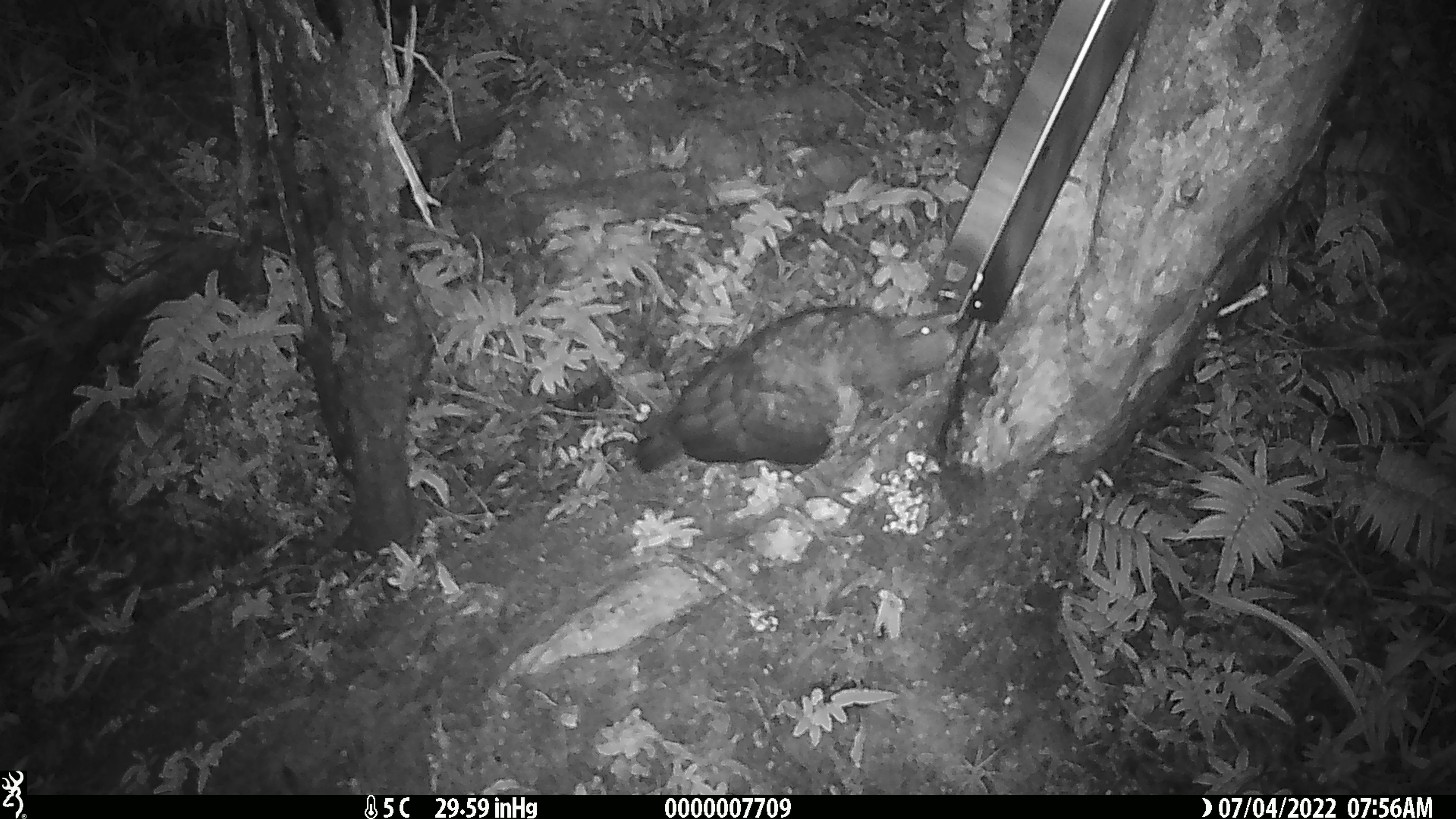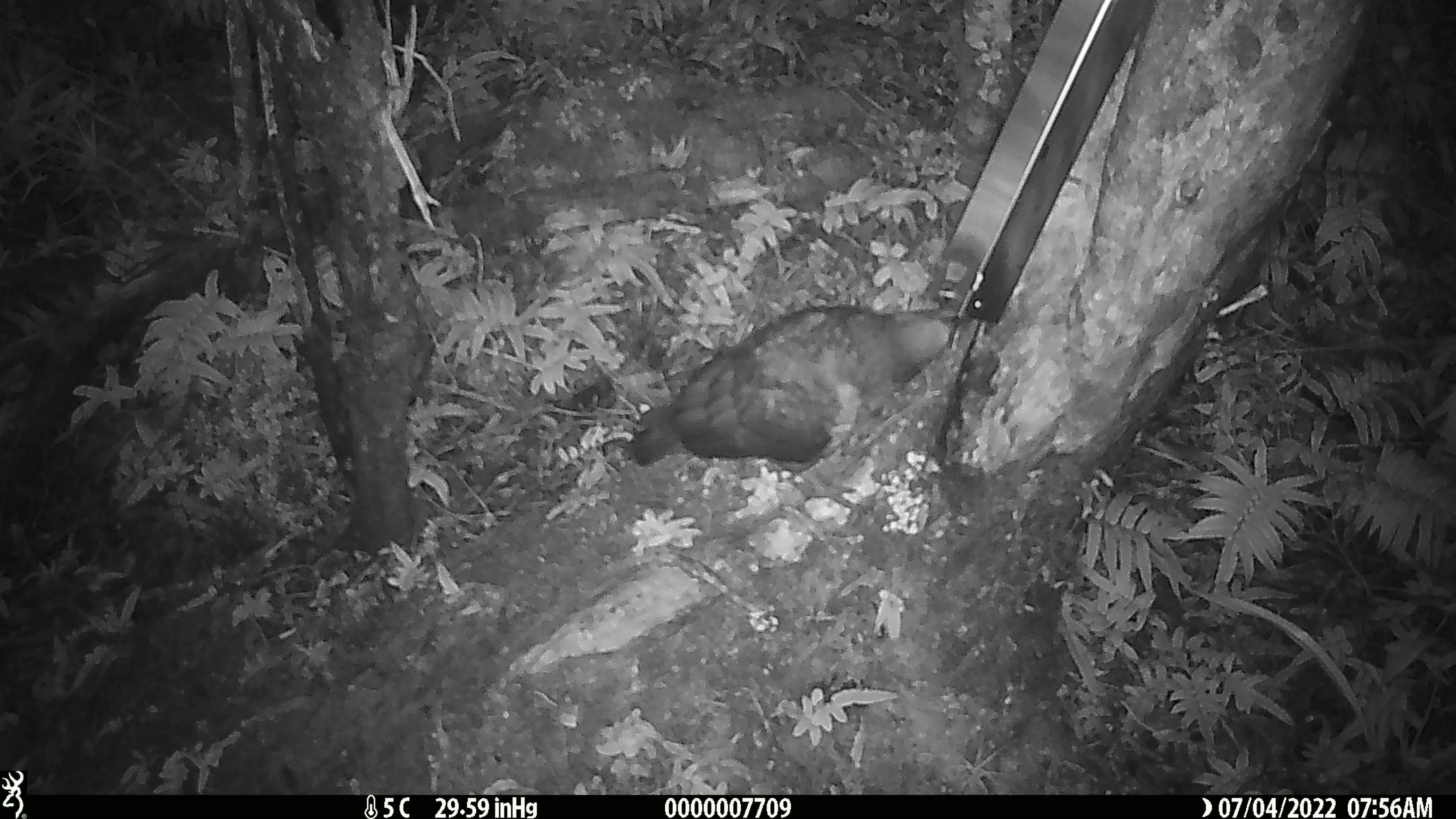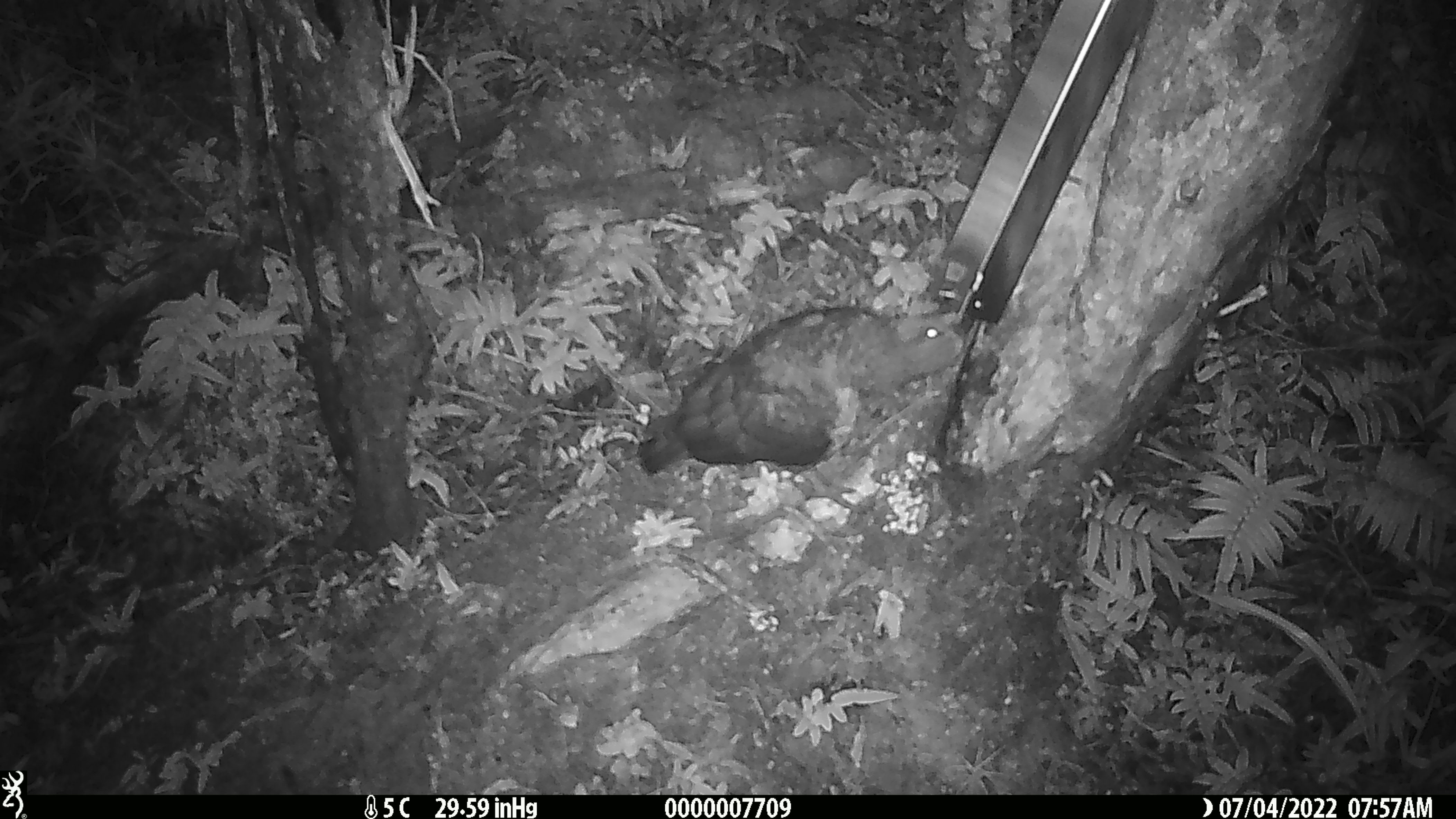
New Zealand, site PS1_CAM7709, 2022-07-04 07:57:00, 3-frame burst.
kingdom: Animalia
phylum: Chordata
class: Aves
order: Psittaciformes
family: Strigopidae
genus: Nestor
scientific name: Nestor notabilis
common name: kea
Kea (Nestor notabilis).